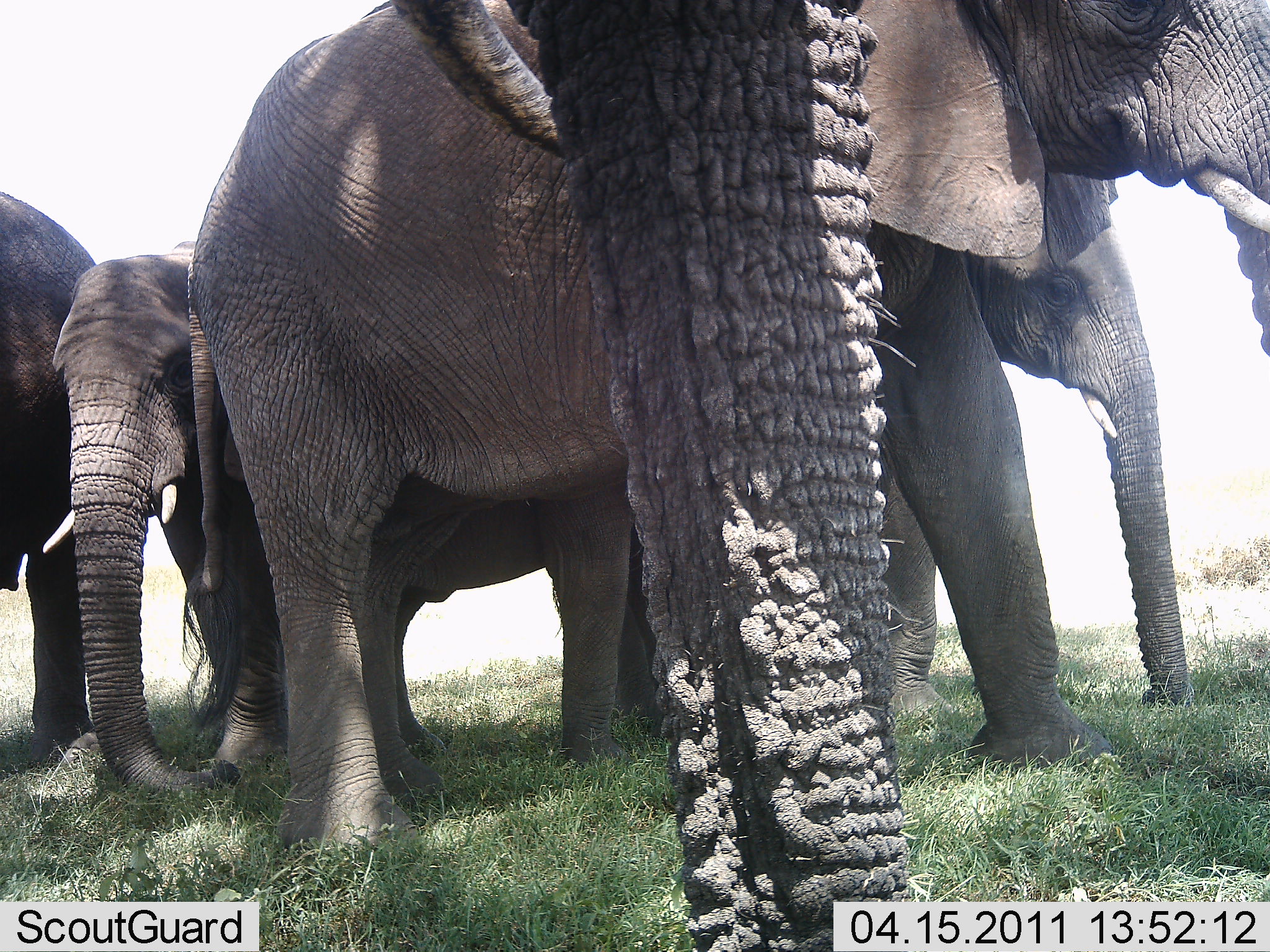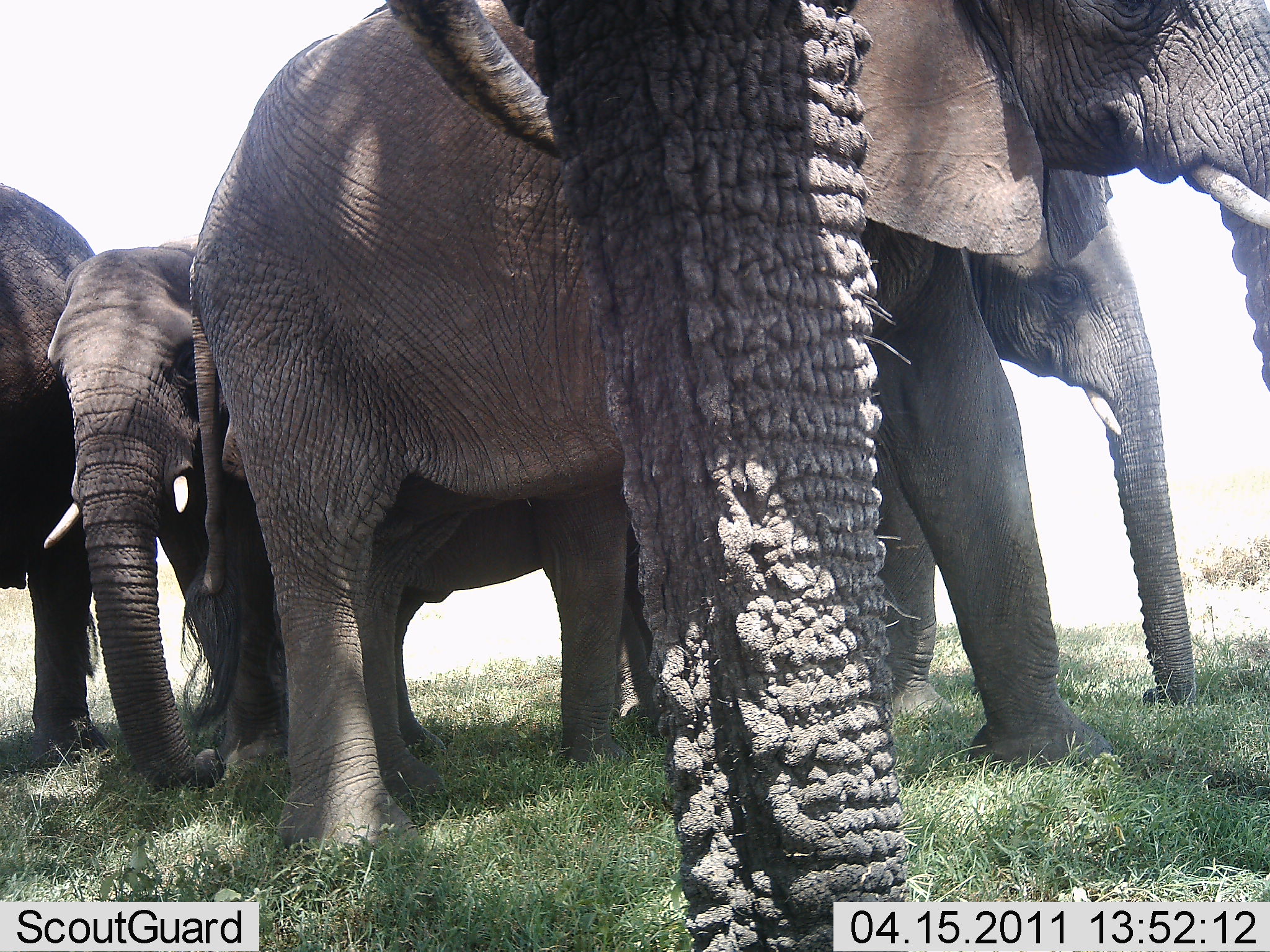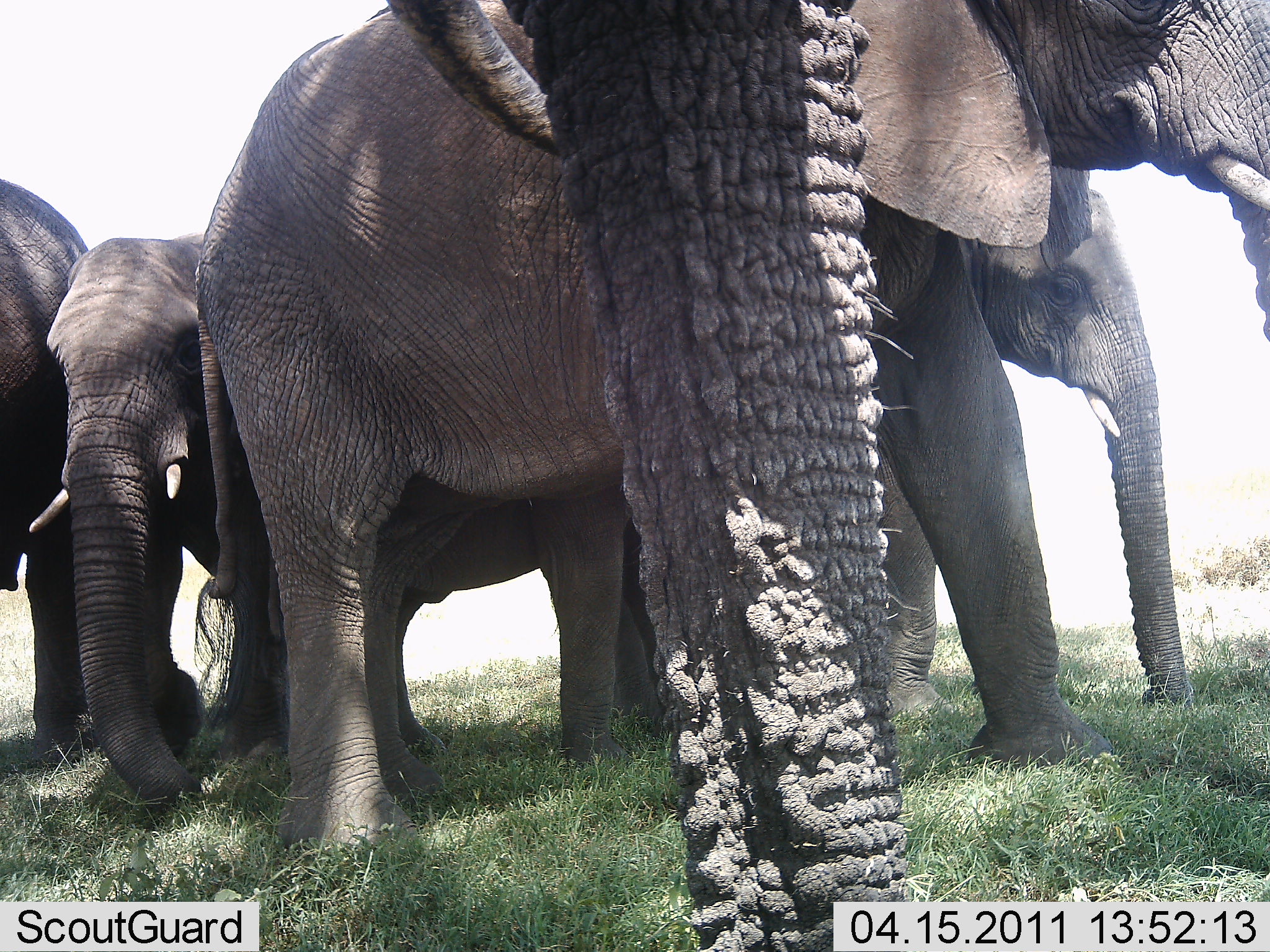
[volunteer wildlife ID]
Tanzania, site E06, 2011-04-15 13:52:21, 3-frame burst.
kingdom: Animalia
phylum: Chordata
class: Mammalia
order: Proboscidea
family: Elephantidae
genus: Loxodonta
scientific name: Loxodonta africana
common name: african bush elephant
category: elephant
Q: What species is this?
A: Elephant (african bush elephant) (Loxodonta africana).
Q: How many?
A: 5.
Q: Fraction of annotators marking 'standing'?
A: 82%.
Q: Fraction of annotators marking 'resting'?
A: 0%.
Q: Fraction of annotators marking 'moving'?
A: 0%.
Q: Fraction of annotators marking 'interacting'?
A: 18%.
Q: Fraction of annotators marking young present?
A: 18%.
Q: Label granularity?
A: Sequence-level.